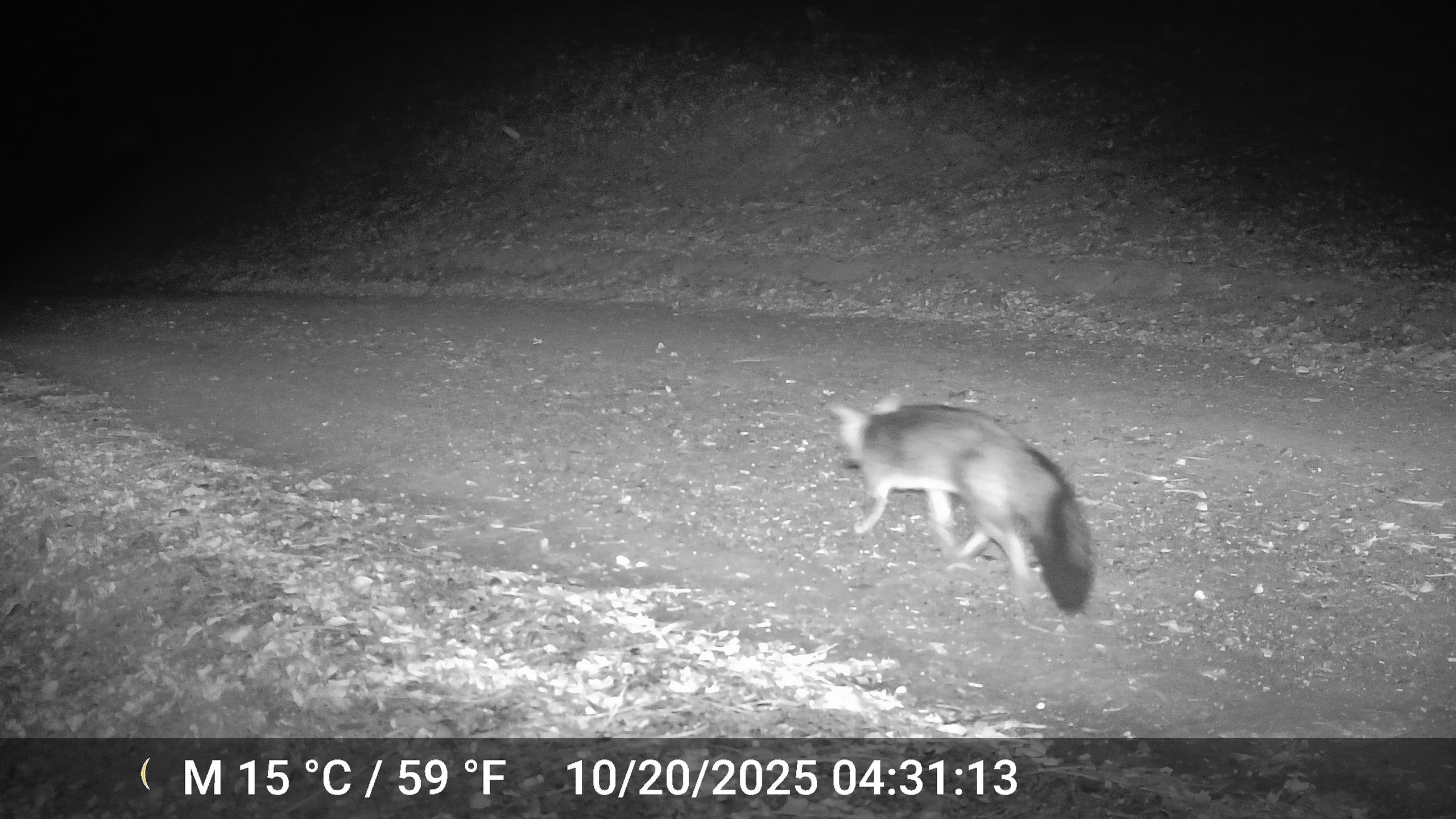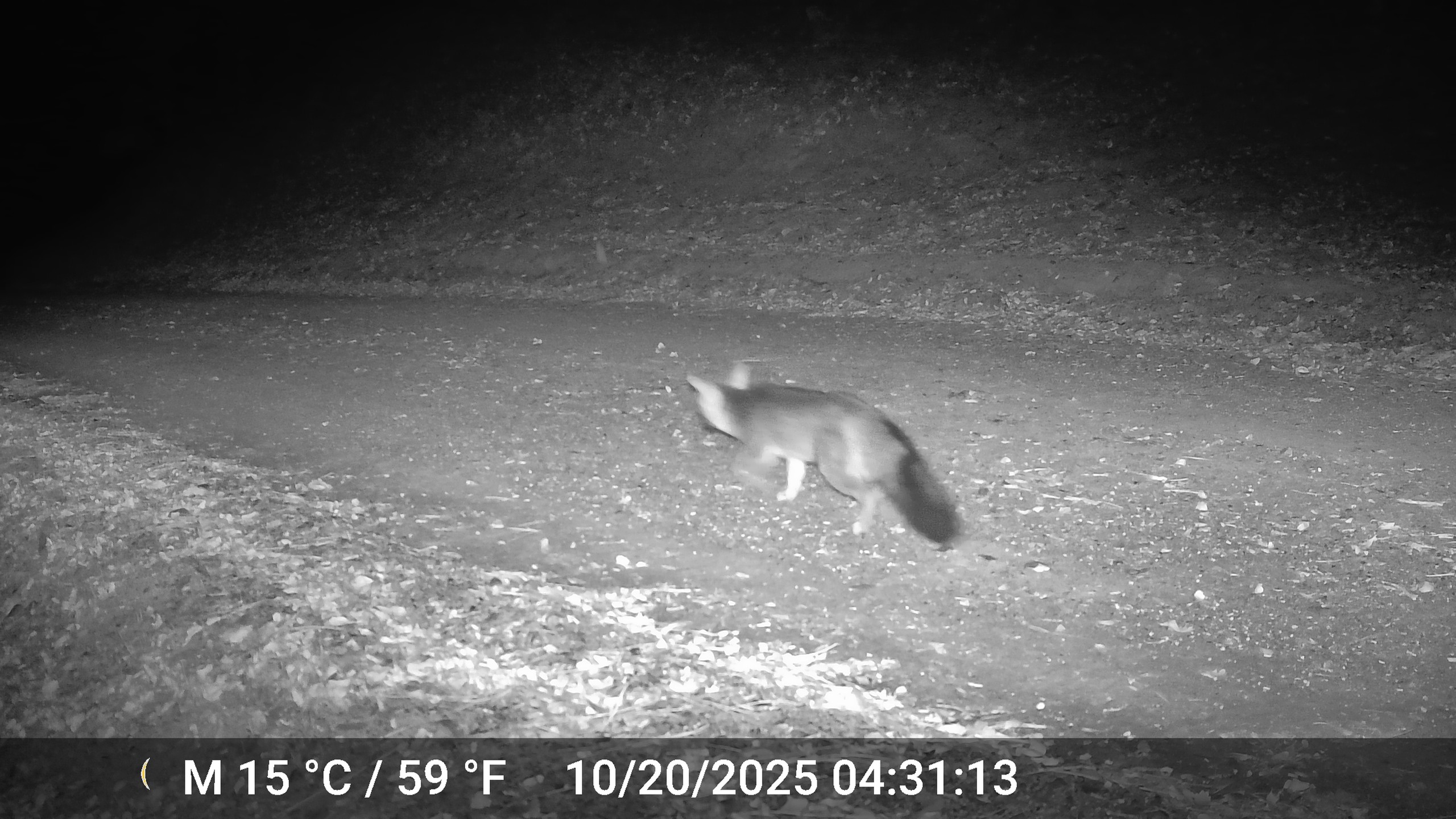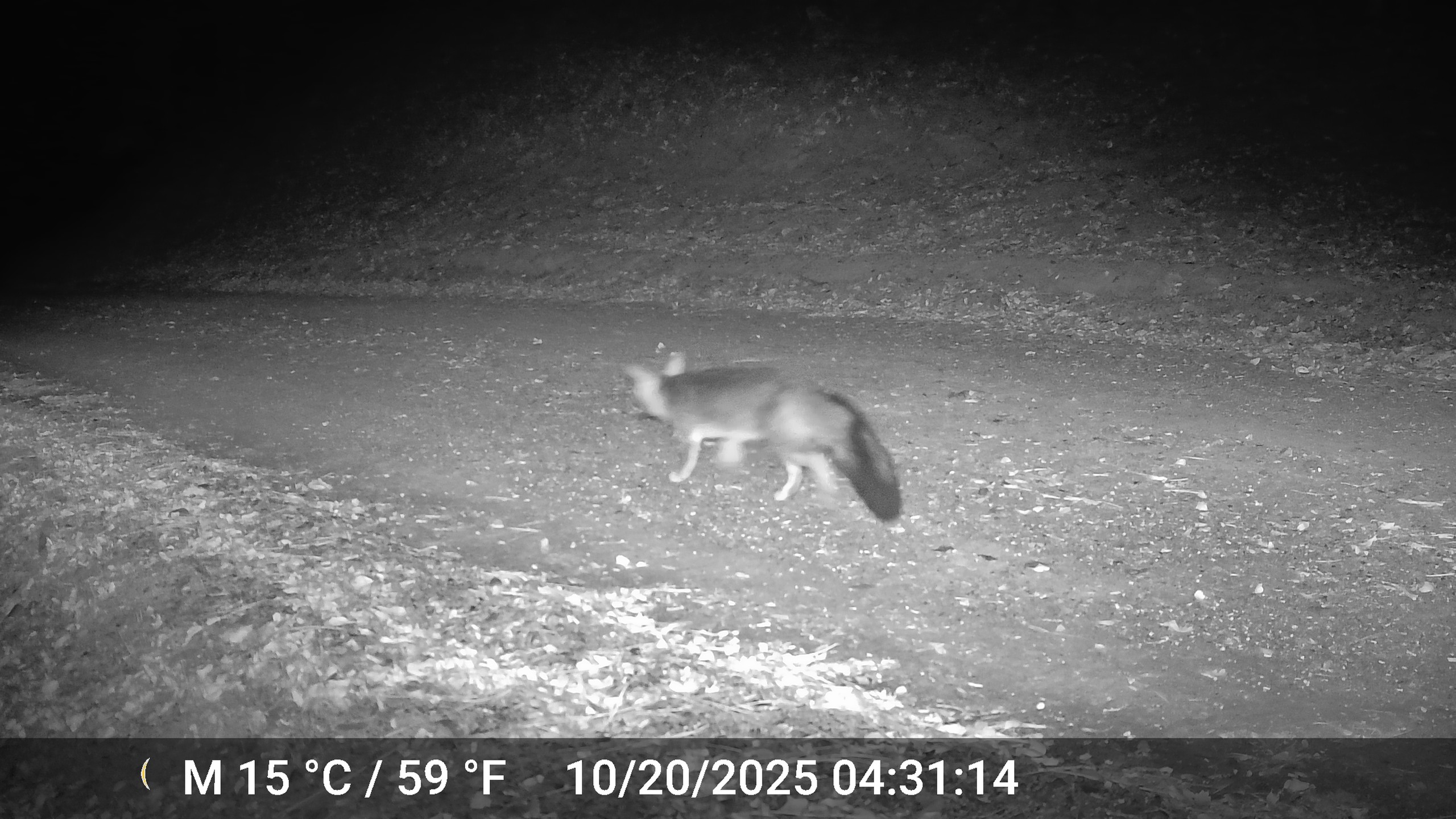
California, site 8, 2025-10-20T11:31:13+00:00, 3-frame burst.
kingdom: Animalia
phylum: Chordata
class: Mammalia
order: Carnivora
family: Canidae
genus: Urocyon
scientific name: Urocyon cinereoargenteus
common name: gray fox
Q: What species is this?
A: Gray fox (Urocyon cinereoargenteus).